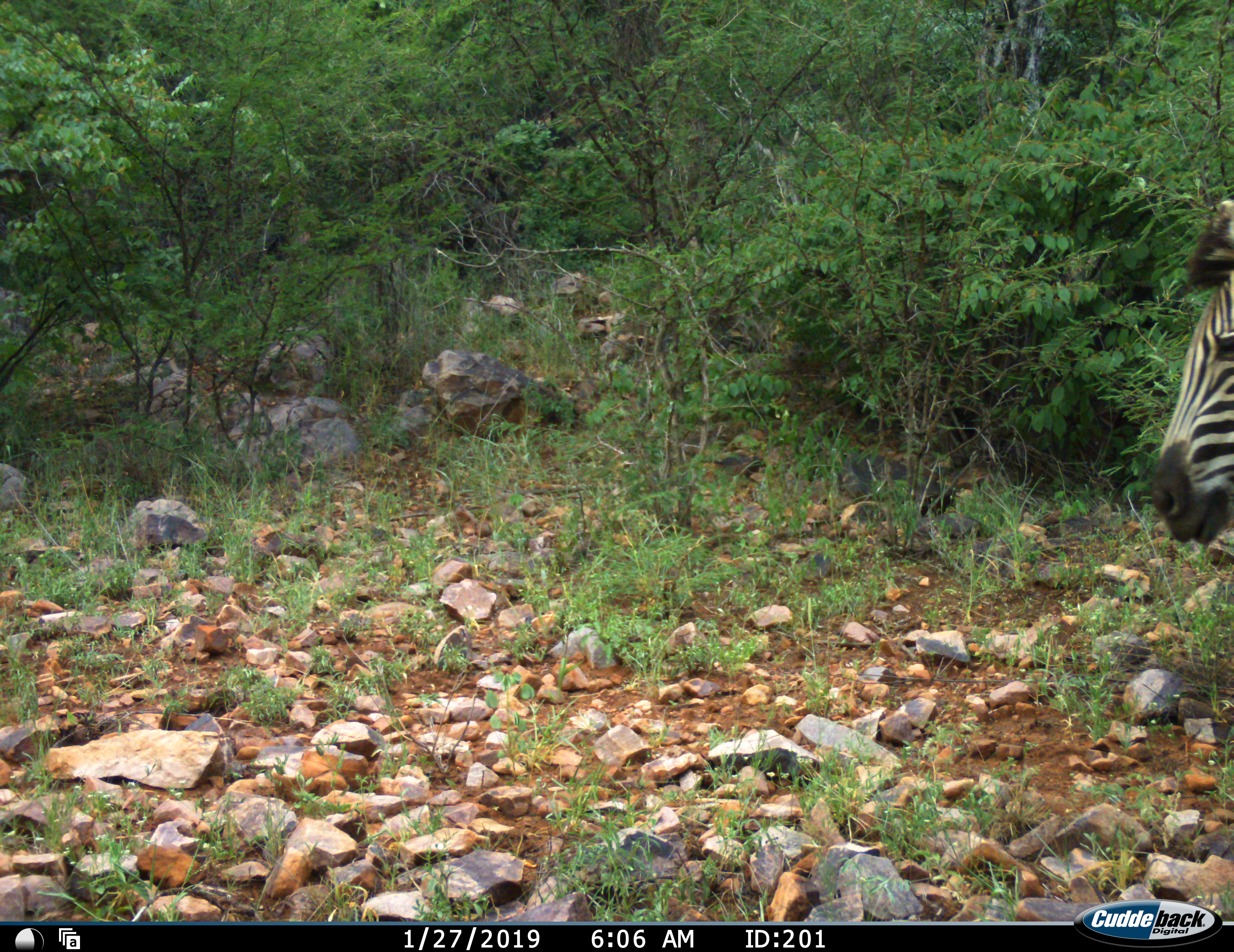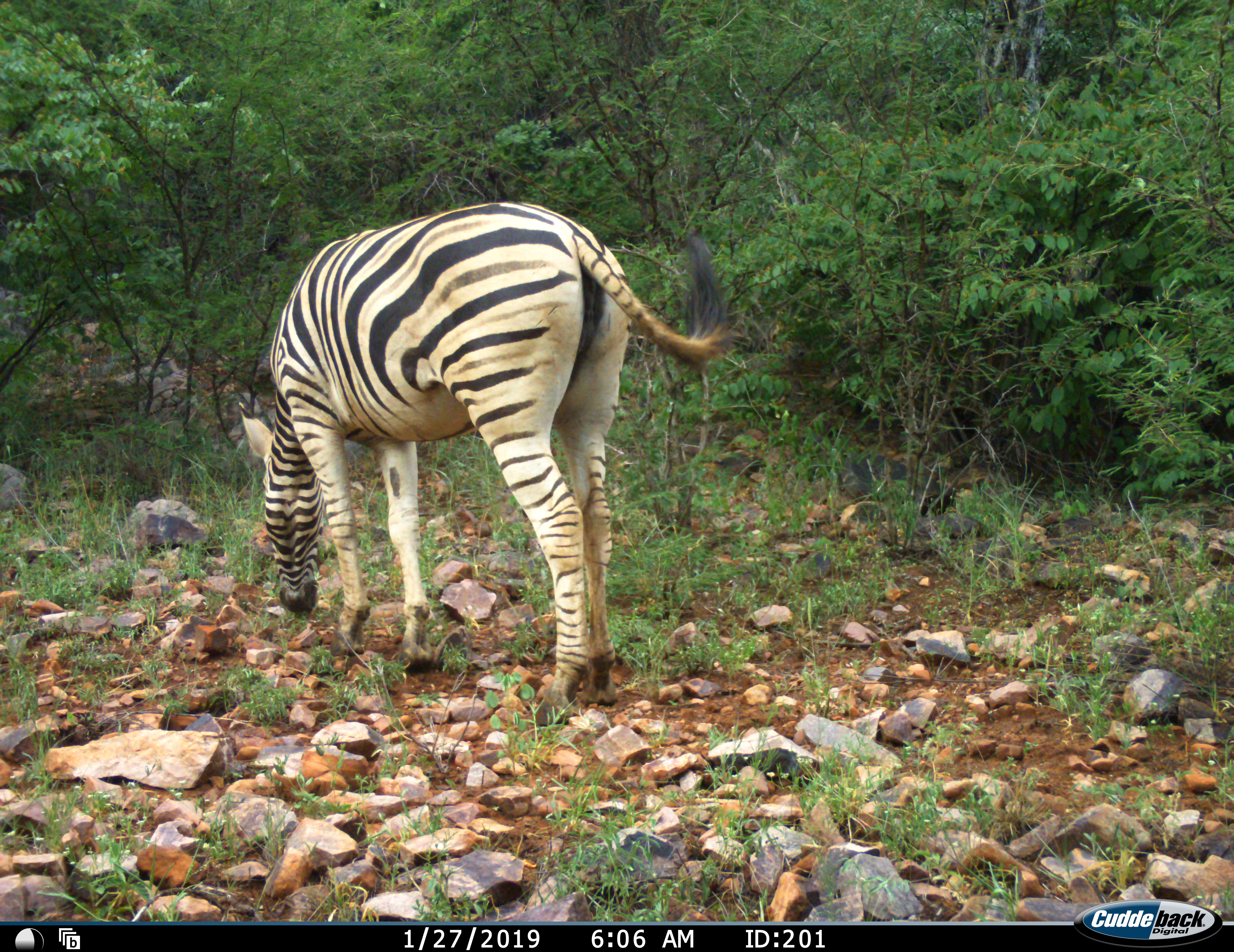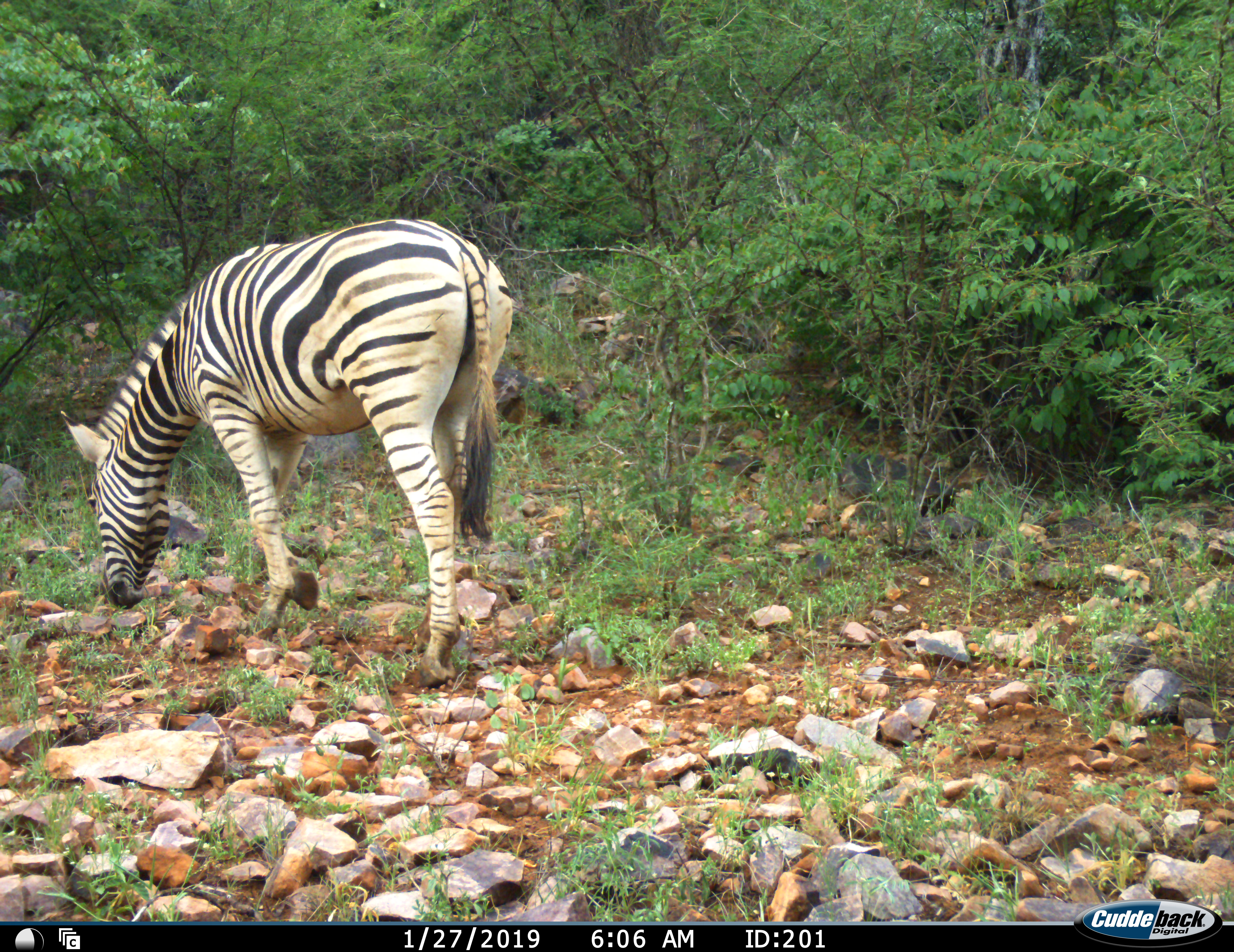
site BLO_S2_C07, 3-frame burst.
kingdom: Animalia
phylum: Chordata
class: Mammalia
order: Perissodactyla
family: Equidae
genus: Equus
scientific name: Equus quagga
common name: plains zebra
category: zebraplains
Zebraplains (plains zebra) (Equus quagga), count 1. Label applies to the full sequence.